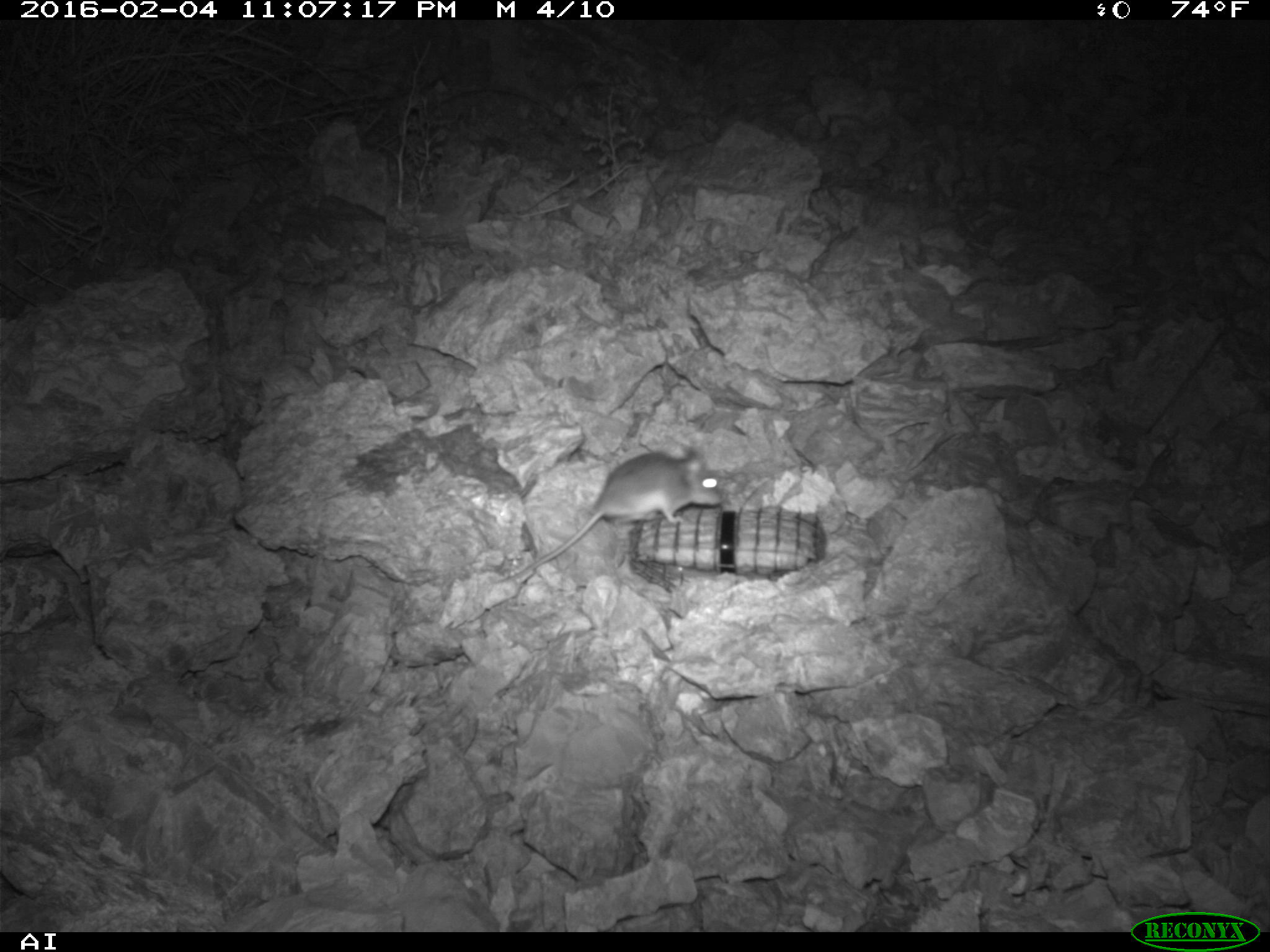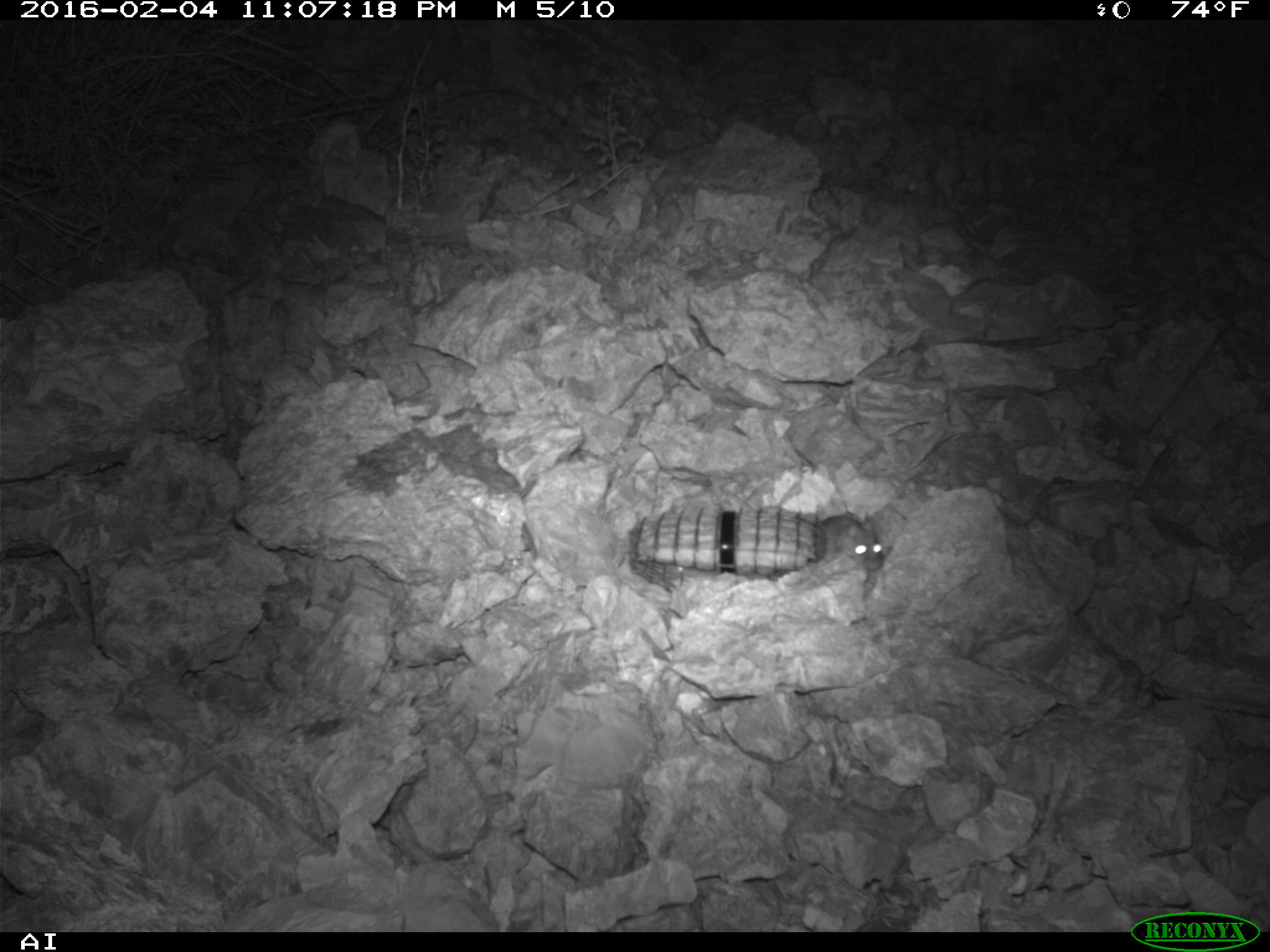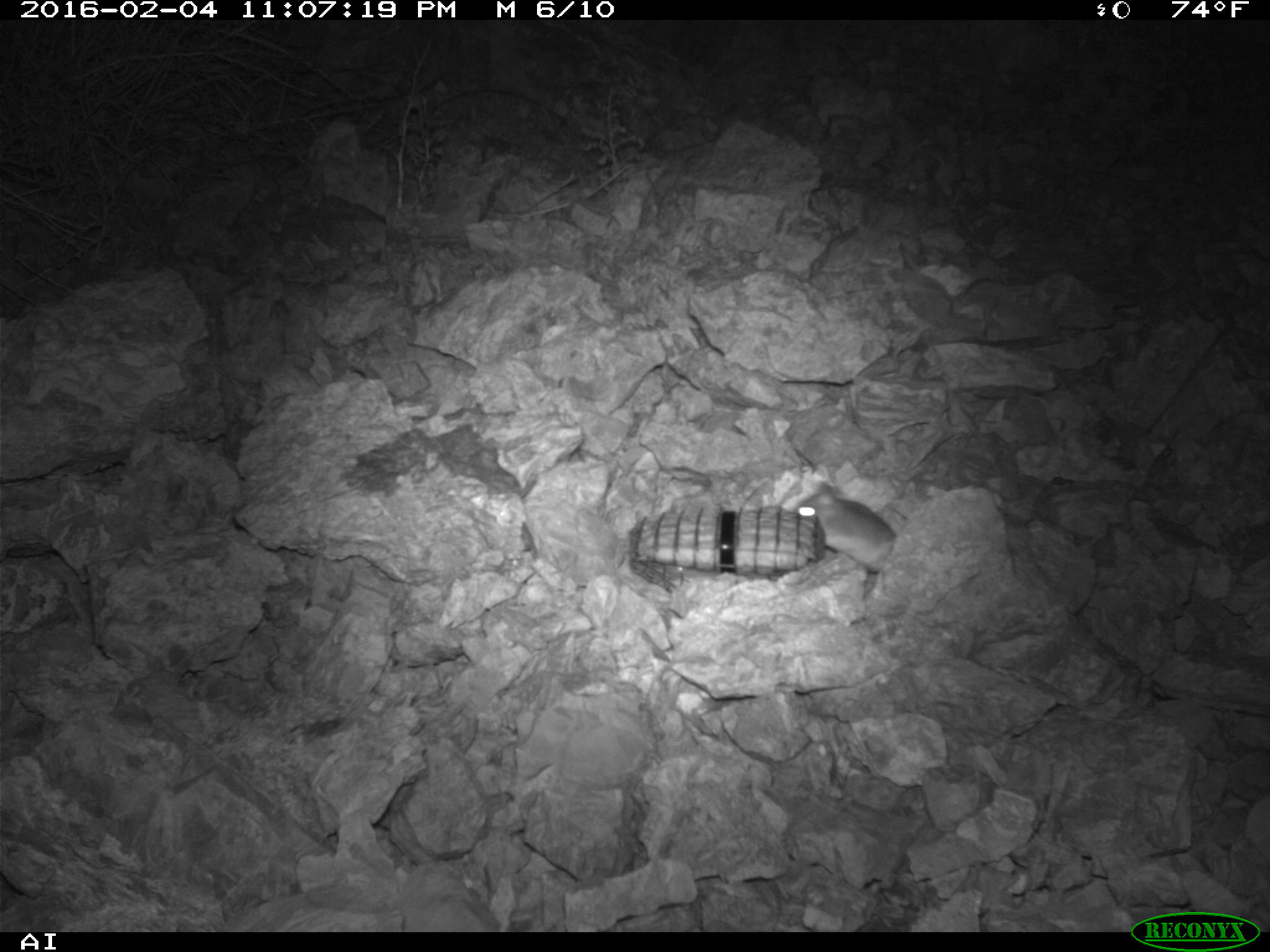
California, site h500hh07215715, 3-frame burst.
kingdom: Animalia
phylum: Chordata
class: Mammalia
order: Rodentia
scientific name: Rodentia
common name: rodent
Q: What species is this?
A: Rodent (Rodentia).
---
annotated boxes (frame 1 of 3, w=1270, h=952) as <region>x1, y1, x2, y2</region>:
rodent: <region>489, 449, 724, 586</region>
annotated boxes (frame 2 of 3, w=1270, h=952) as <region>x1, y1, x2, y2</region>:
rodent: <region>819, 514, 882, 570</region>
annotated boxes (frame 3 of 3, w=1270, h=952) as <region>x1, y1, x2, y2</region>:
rodent: <region>793, 482, 895, 571</region>